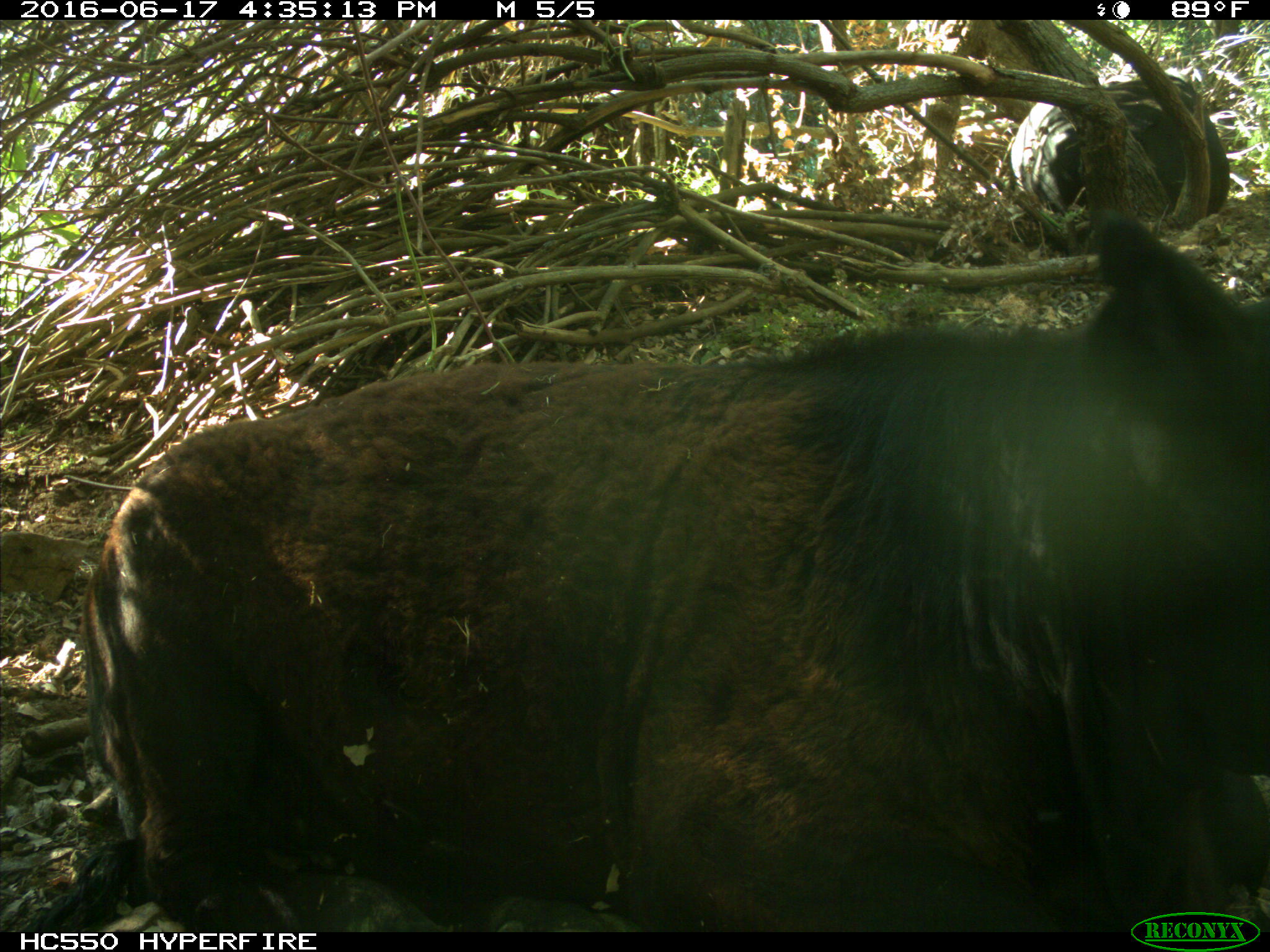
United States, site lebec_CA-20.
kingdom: Animalia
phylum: Chordata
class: Mammalia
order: Artiodactyla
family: Bovidae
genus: Bos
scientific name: Bos taurus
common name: domestic cow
Bos taurus (domestic cow).